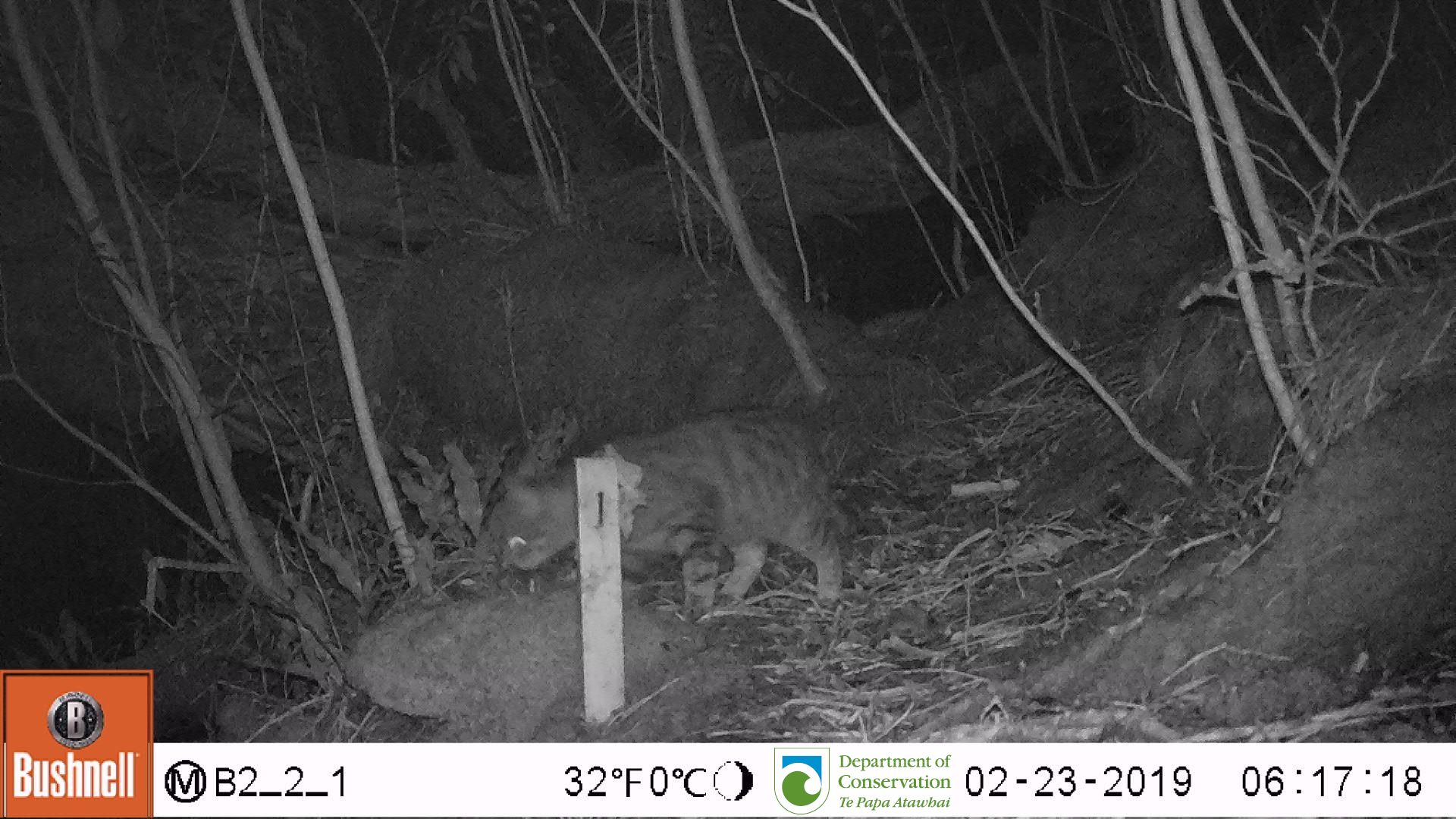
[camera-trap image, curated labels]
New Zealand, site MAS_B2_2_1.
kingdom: Animalia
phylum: Chordata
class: Mammalia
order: Carnivora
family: Felidae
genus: Felis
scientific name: Felis catus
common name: domestic cat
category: cat